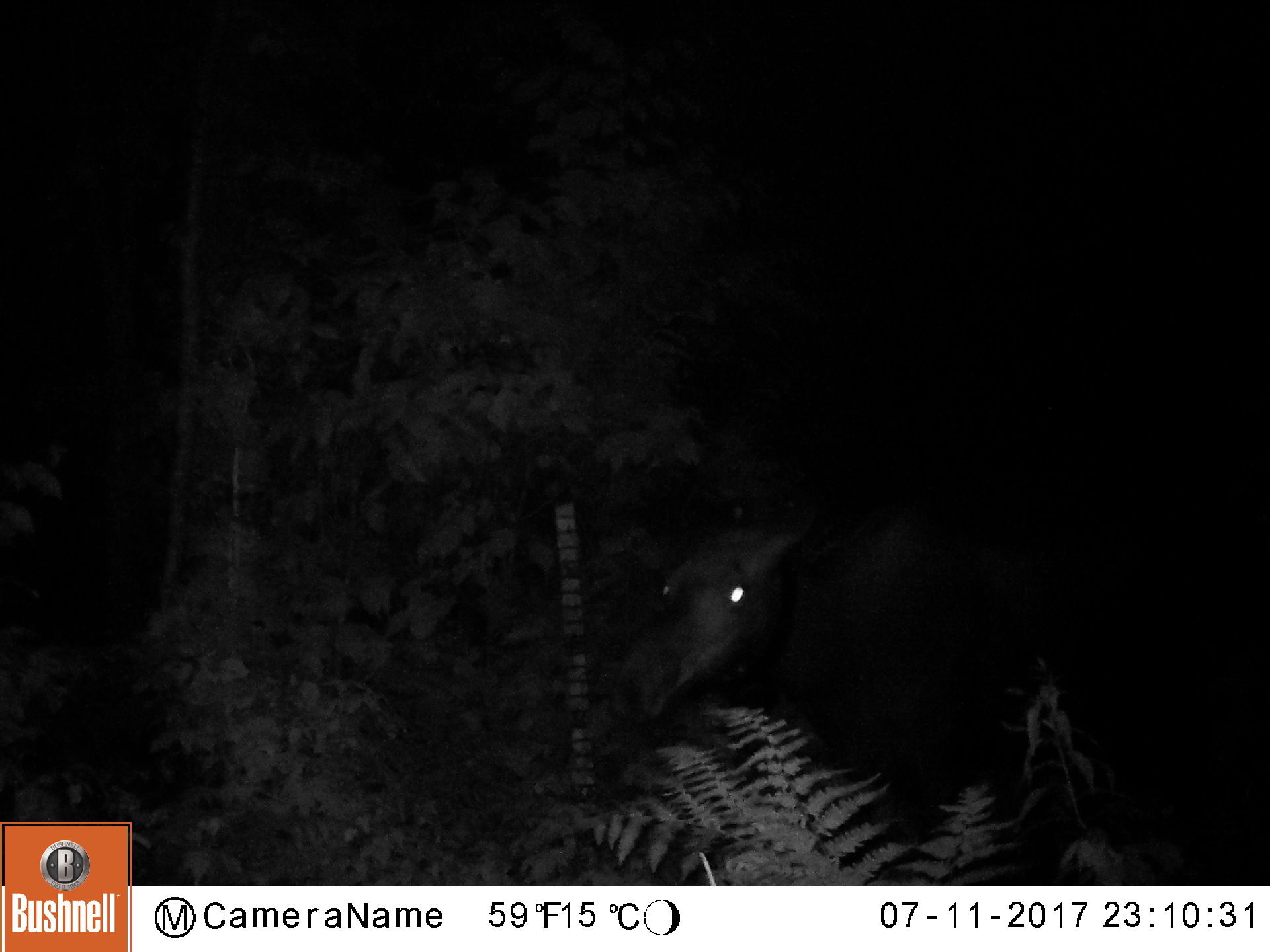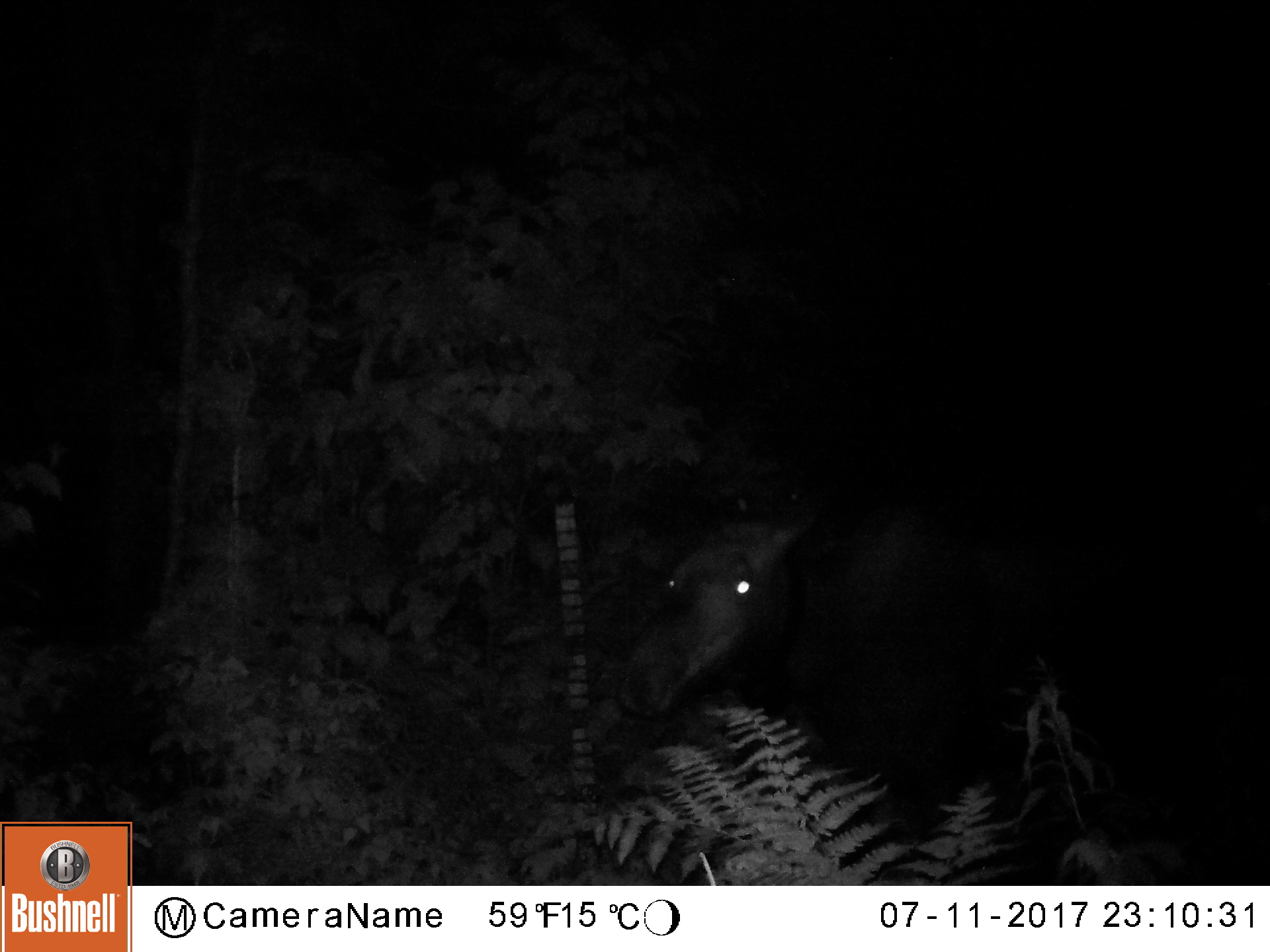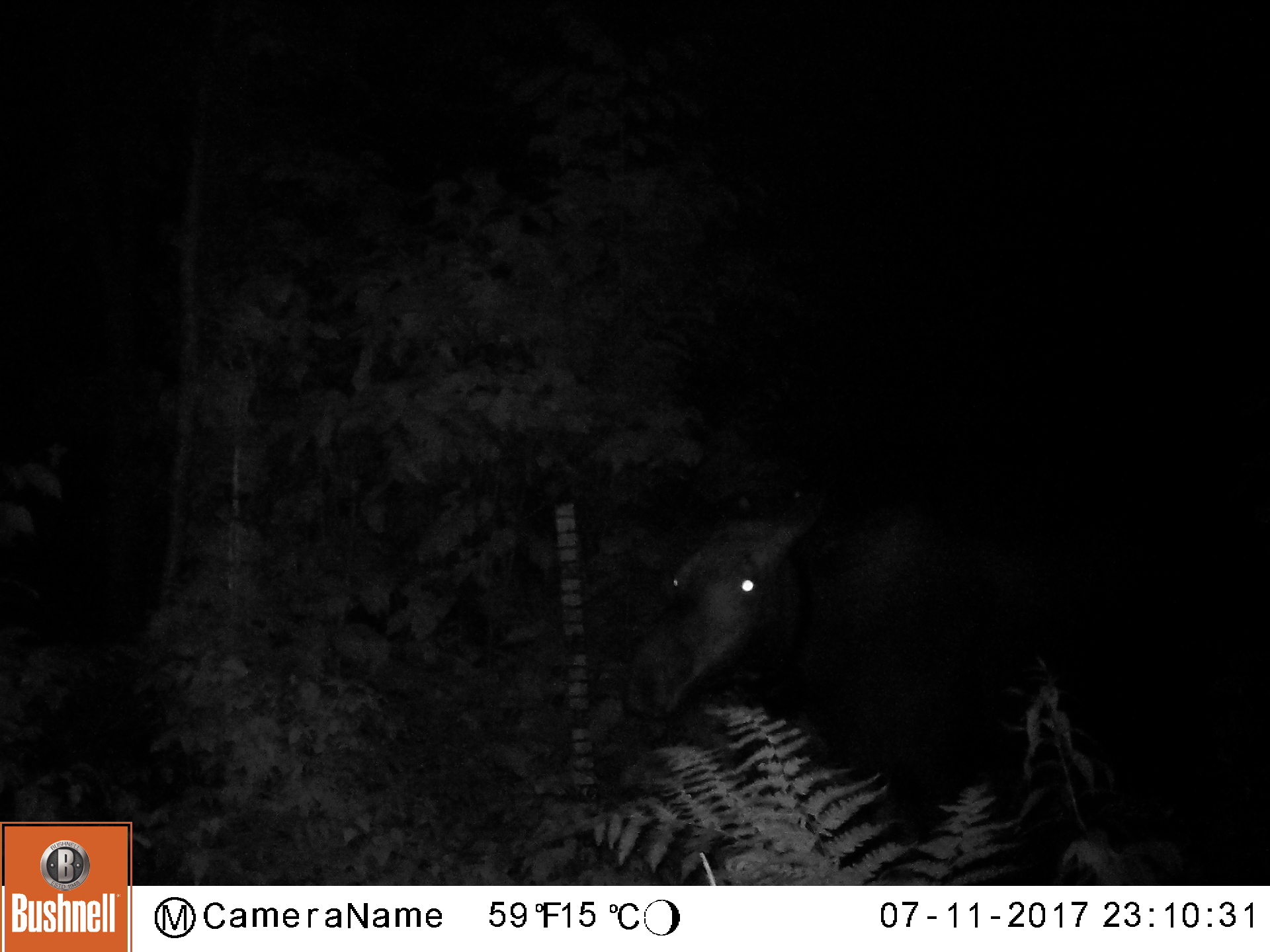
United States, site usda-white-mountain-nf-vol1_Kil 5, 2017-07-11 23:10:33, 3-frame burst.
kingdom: Animalia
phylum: Chordata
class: Mammalia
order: Artiodactyla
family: Cervidae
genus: Alces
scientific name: Alces alces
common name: moose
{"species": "moose (Alces alces)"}